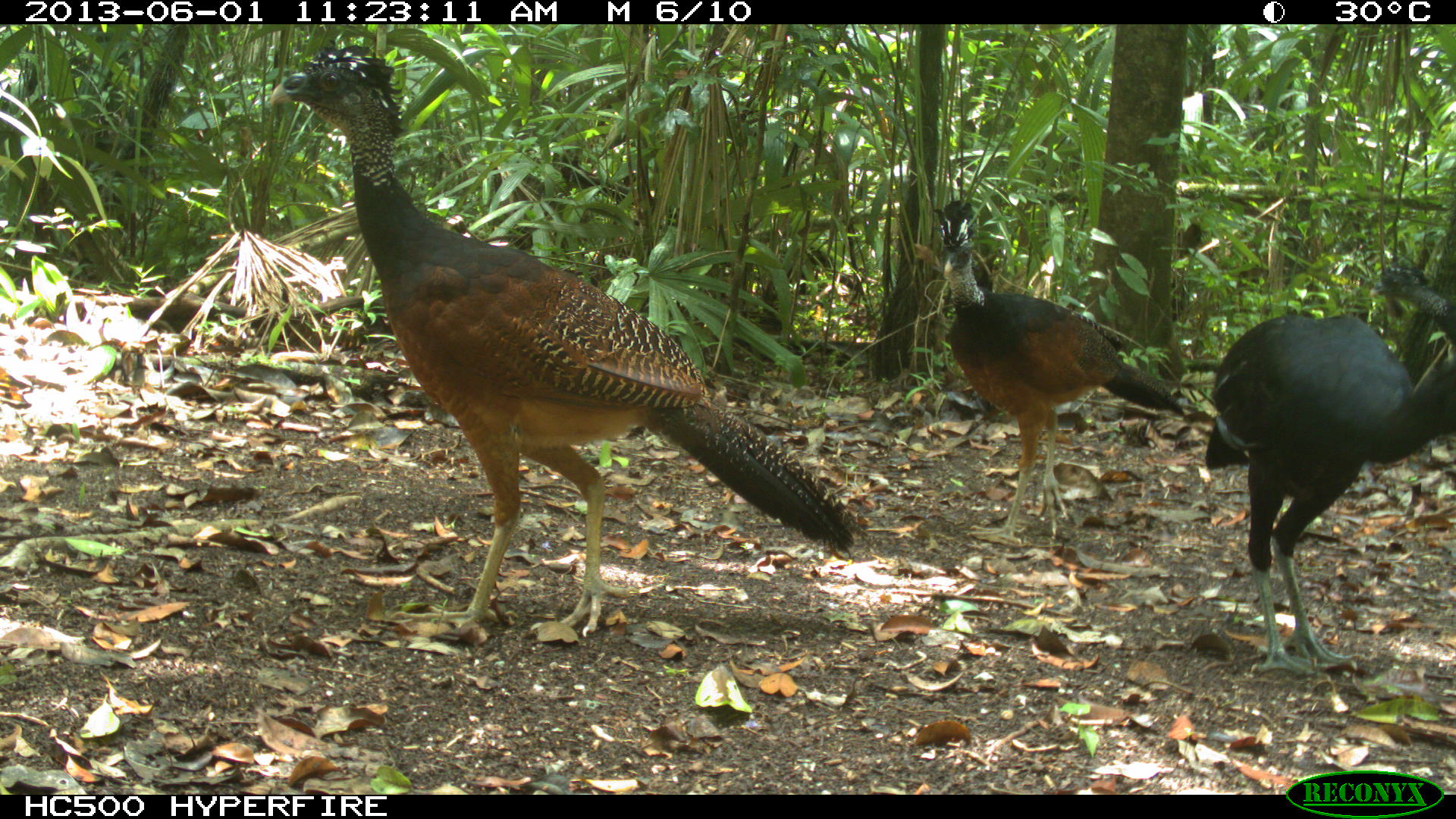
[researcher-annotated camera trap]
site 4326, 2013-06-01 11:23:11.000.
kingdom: Animalia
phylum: Chordata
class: Aves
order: Galliformes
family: Cracidae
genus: Crax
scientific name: Crax rubra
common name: great curassow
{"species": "Crax rubra (great curassow)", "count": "3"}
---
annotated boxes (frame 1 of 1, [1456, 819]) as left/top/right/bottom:
crax rubra: 270/41/865/634; 1207/252/1456/676; 932/194/1215/538